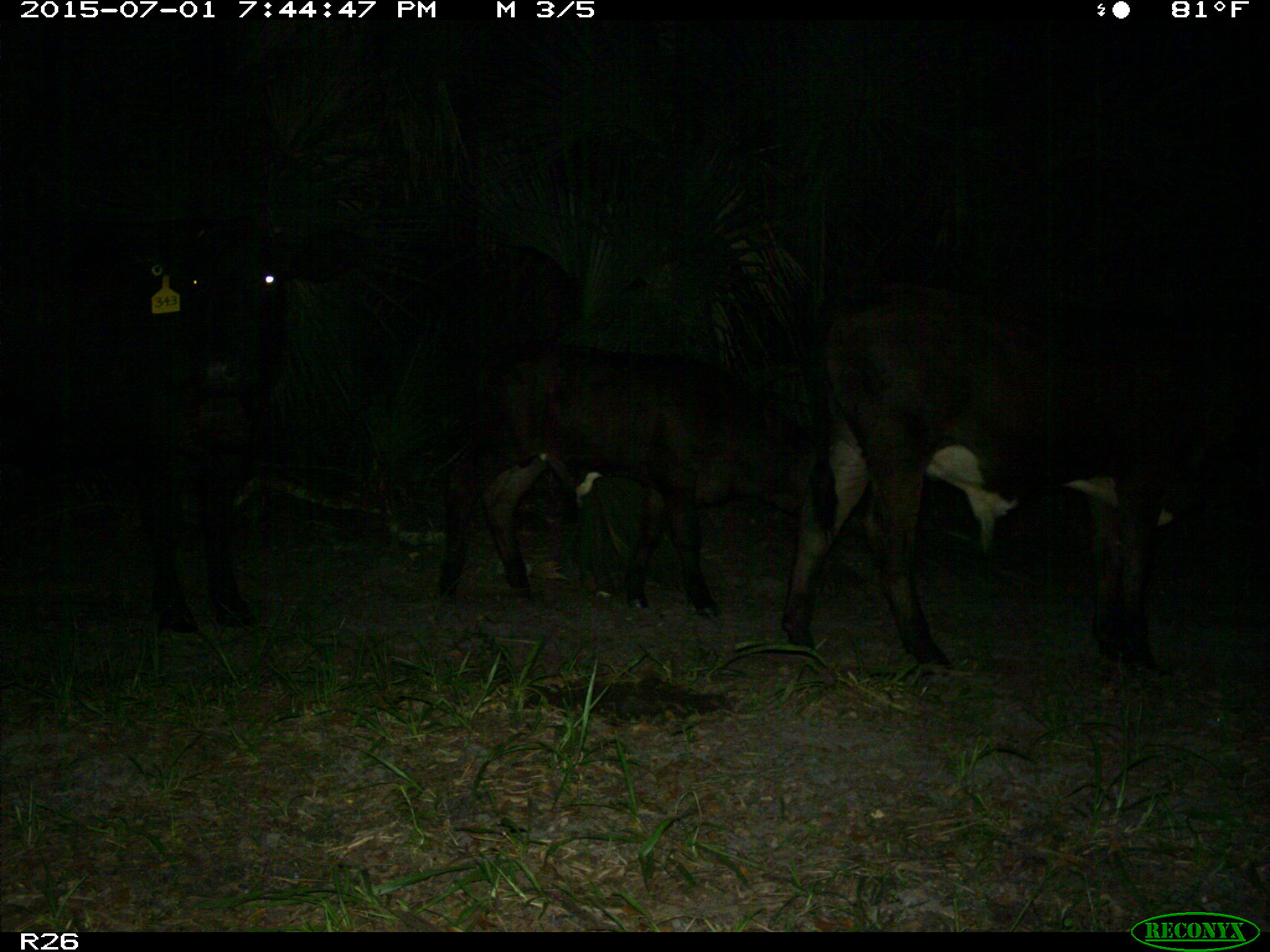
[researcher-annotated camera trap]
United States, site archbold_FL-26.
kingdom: Animalia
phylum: Chordata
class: Mammalia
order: Artiodactyla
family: Bovidae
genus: Bos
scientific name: Bos taurus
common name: domestic cow